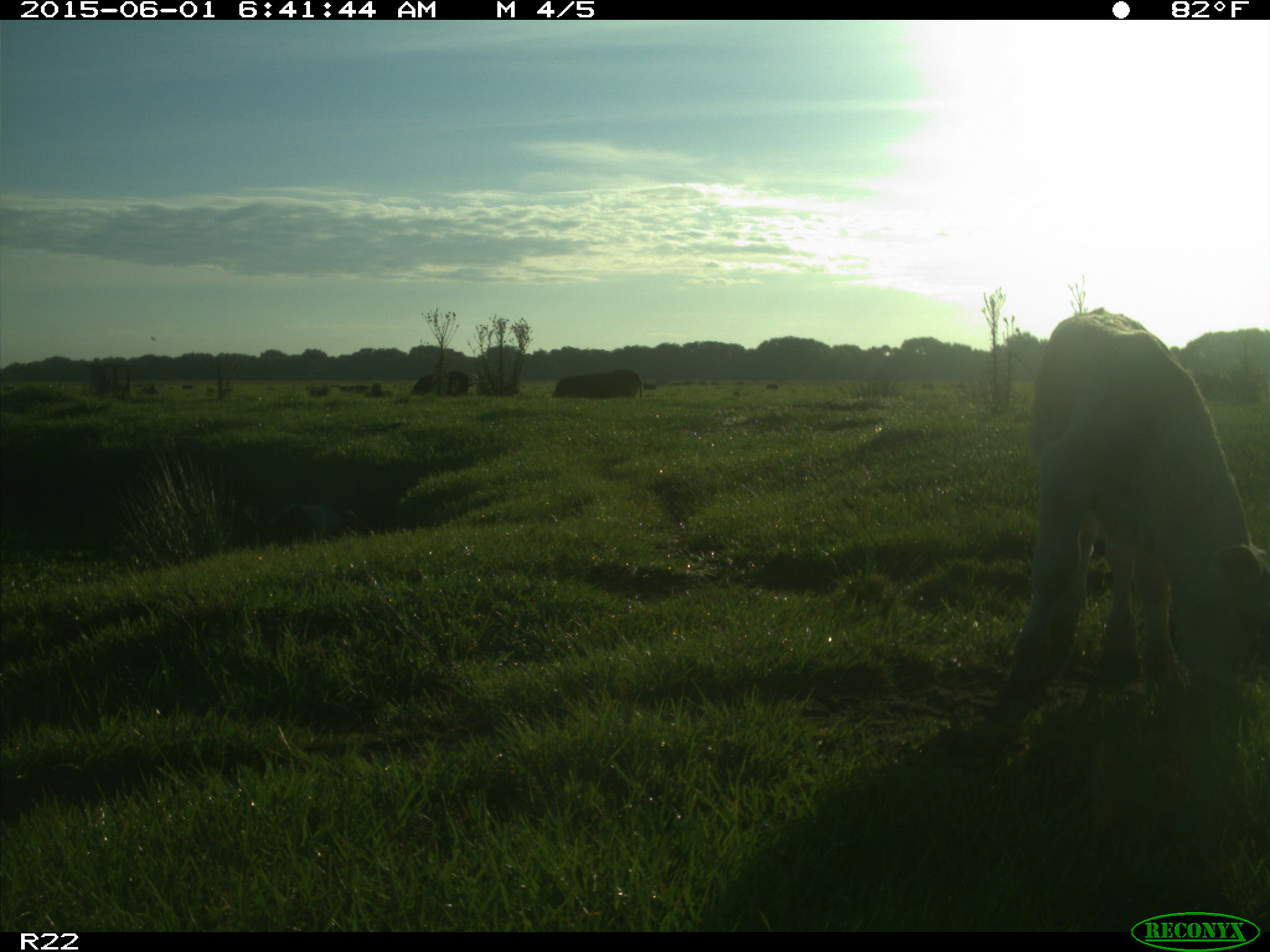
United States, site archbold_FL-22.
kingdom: Animalia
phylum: Chordata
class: Mammalia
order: Artiodactyla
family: Bovidae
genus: Bos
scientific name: Bos taurus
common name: domestic cow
Bos taurus (domestic cow).